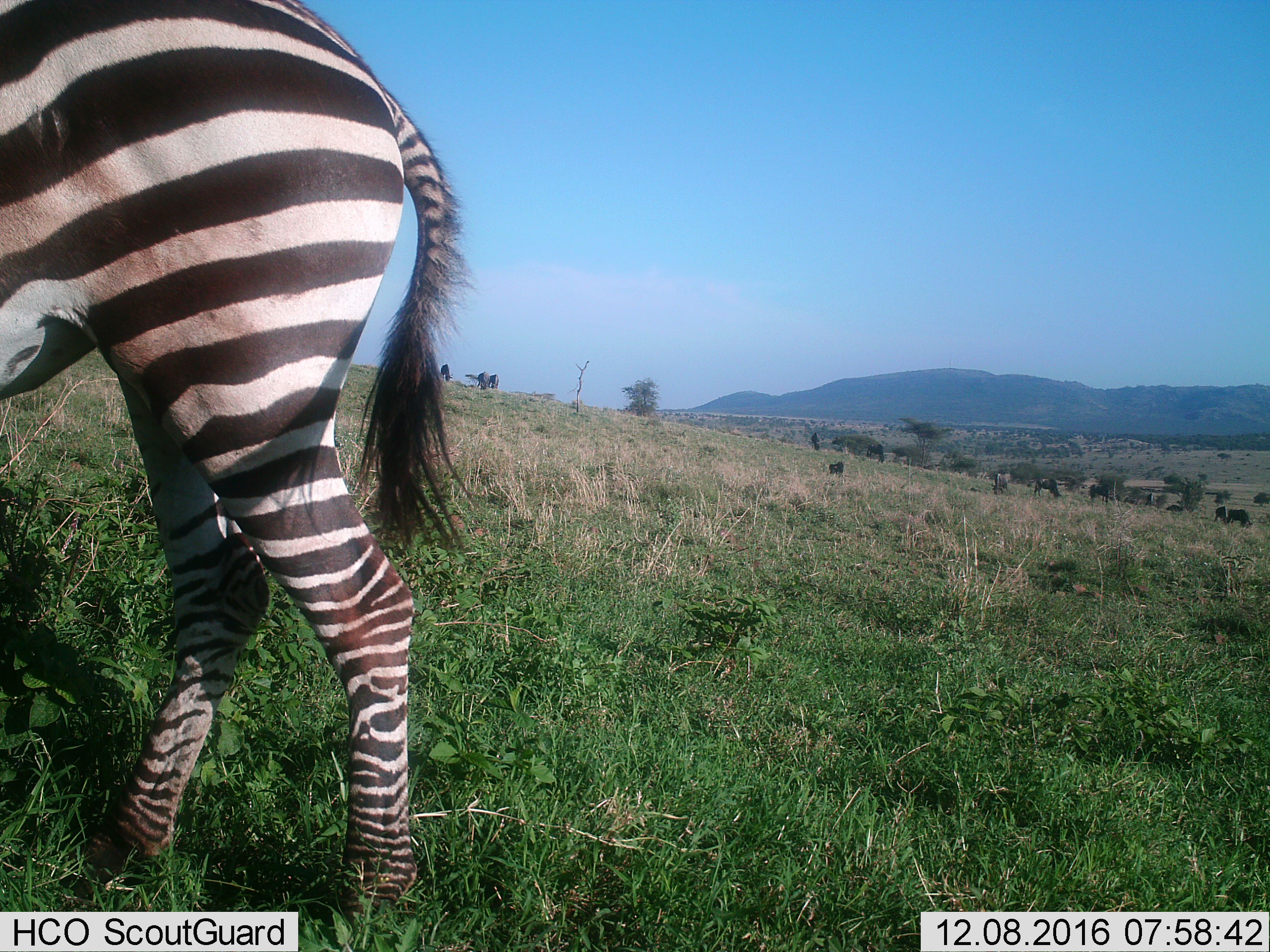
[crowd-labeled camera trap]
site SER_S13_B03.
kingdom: Animalia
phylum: Chordata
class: Mammalia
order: Perissodactyla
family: Equidae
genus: Equus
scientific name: Equus quagga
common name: plains zebra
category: zebraplains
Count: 1.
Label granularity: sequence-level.